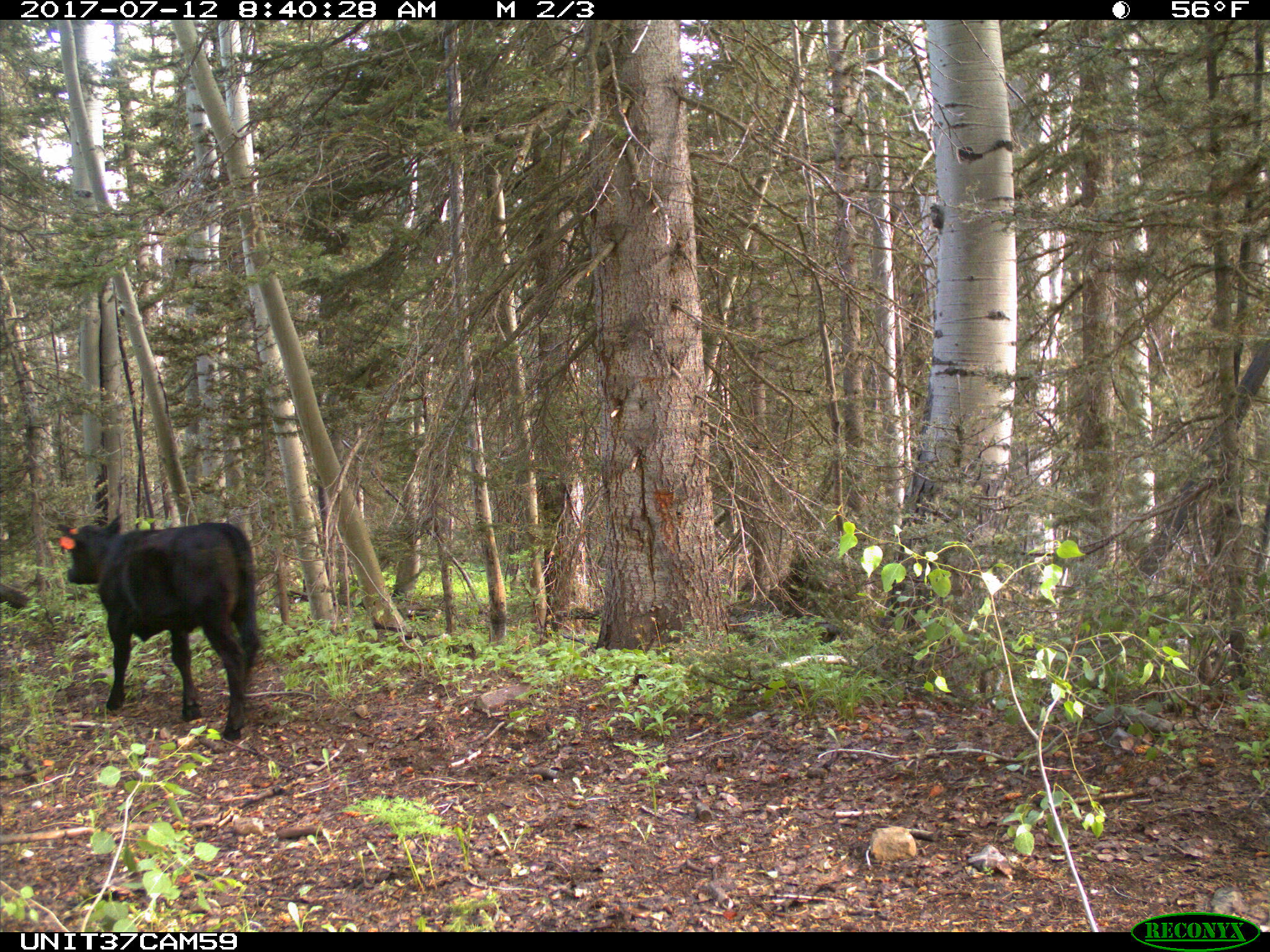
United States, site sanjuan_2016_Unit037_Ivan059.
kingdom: Animalia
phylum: Chordata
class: Mammalia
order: Artiodactyla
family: Bovidae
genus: Bos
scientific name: Bos taurus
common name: domestic cow